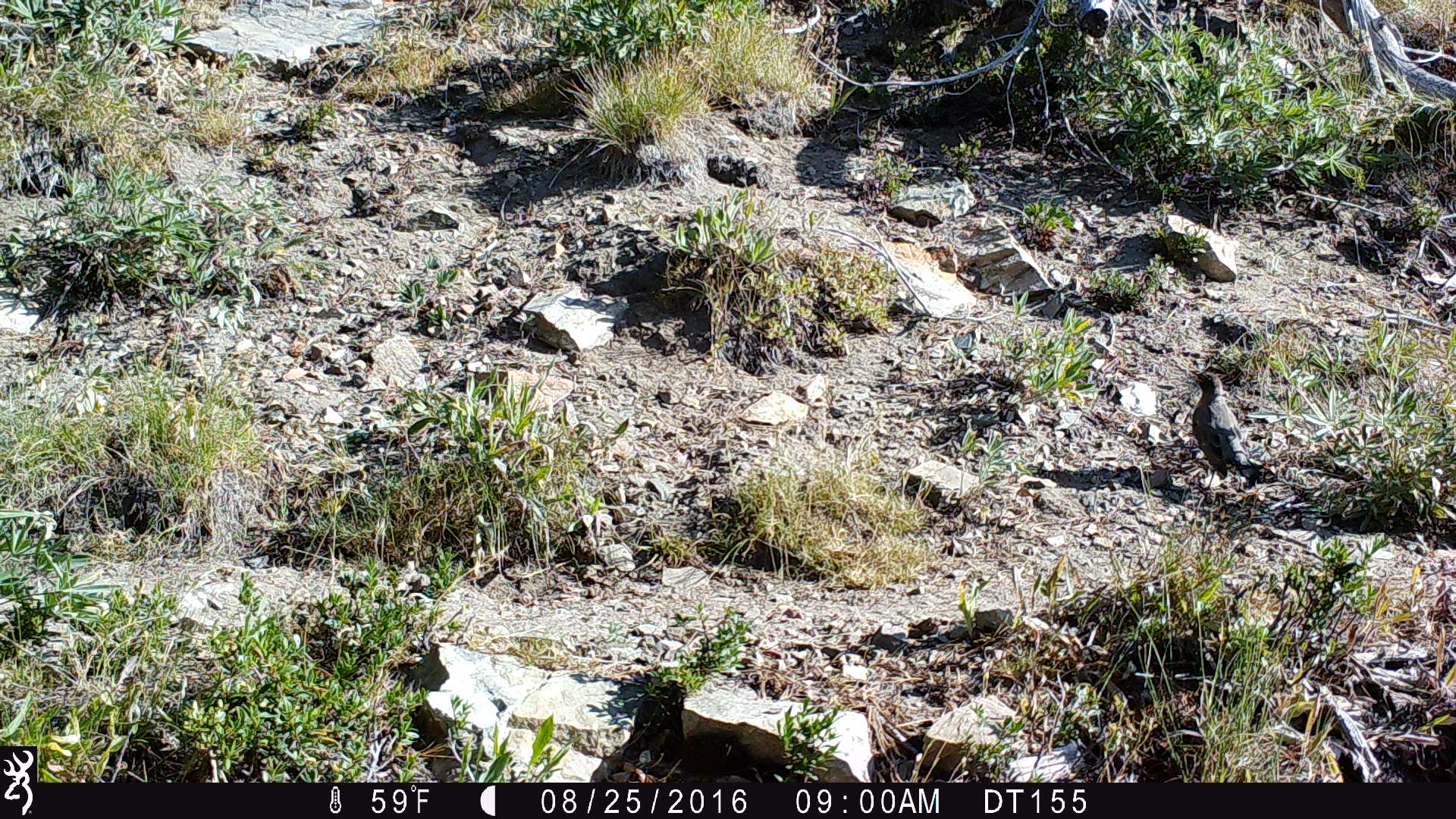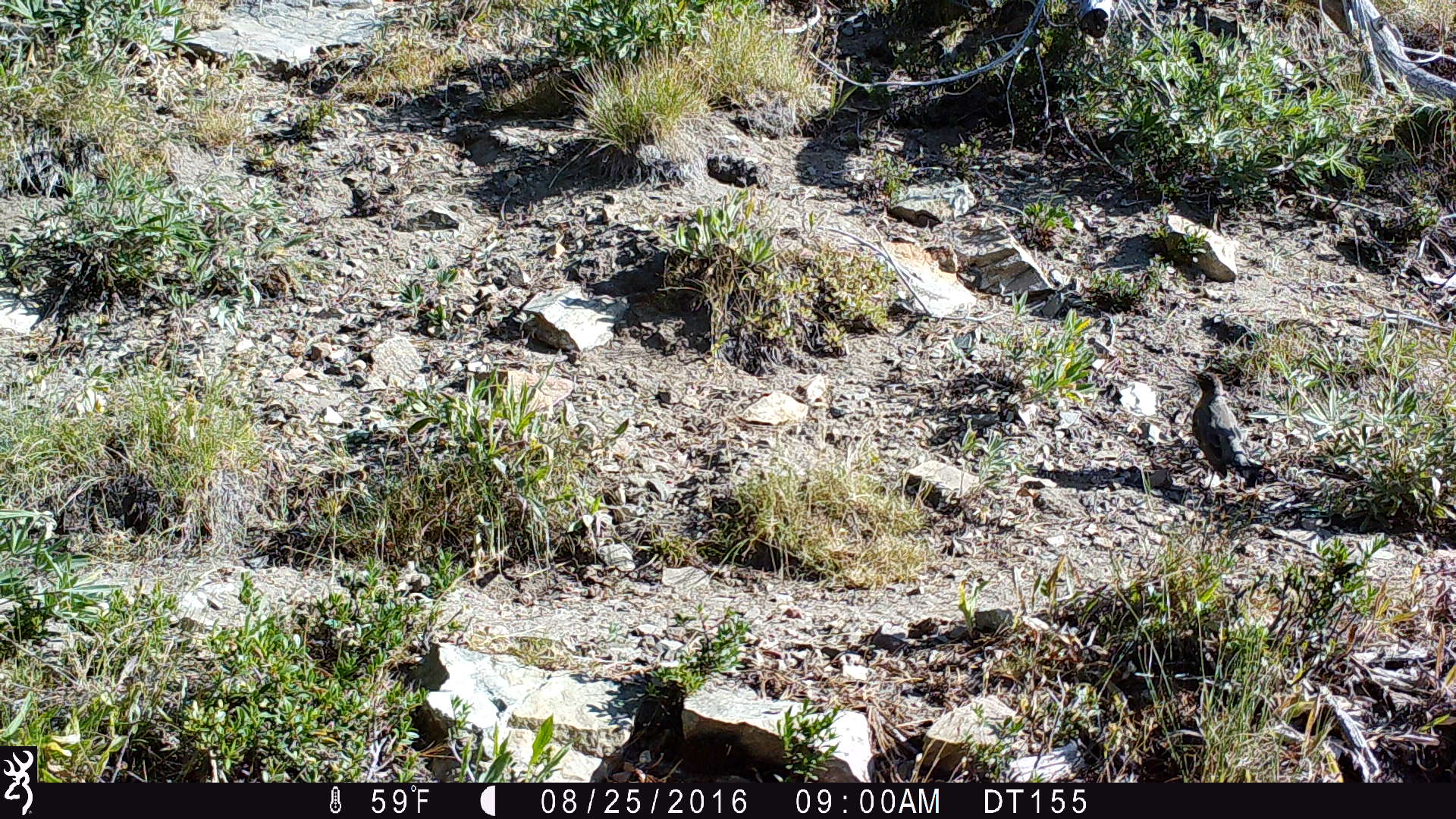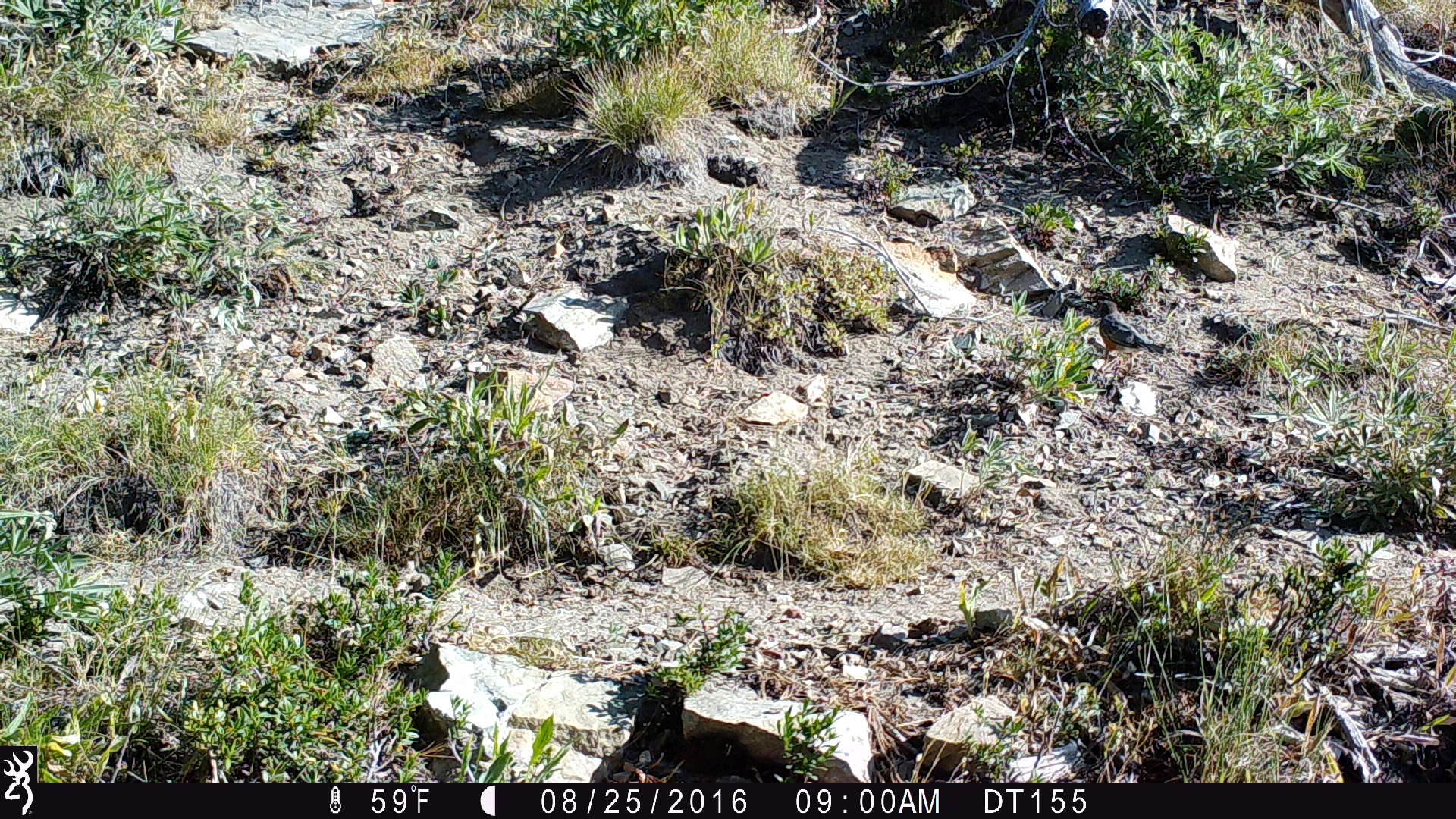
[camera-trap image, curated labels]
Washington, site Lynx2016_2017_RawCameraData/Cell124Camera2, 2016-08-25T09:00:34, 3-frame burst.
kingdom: Animalia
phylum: Chordata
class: Aves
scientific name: Aves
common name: birds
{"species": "Aves (birds)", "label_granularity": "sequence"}